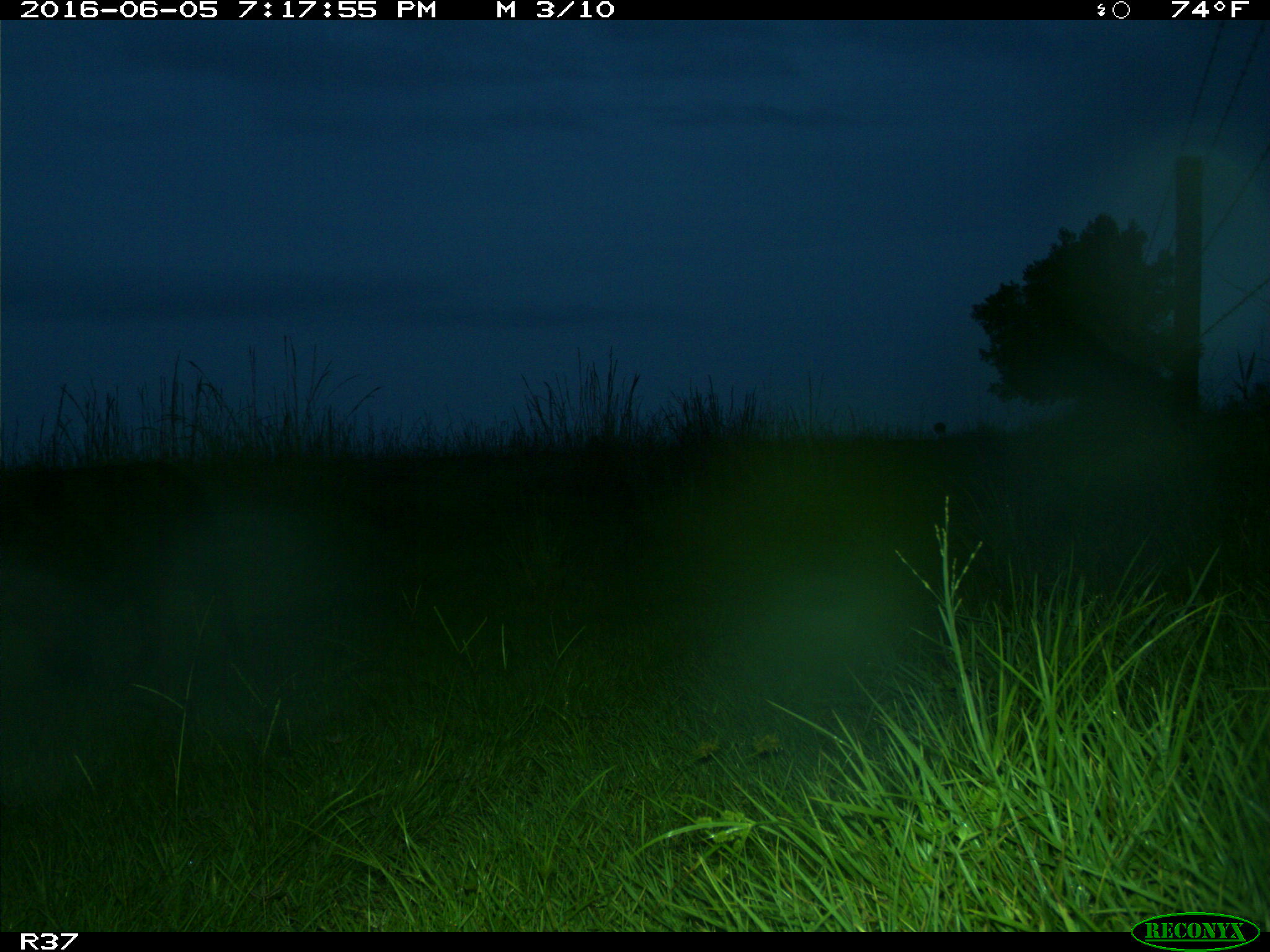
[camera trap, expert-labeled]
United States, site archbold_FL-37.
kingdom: Animalia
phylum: Chordata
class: Mammalia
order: Artiodactyla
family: Suidae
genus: Sus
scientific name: Sus scrofa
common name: wild boar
Sus scrofa (wild boar).